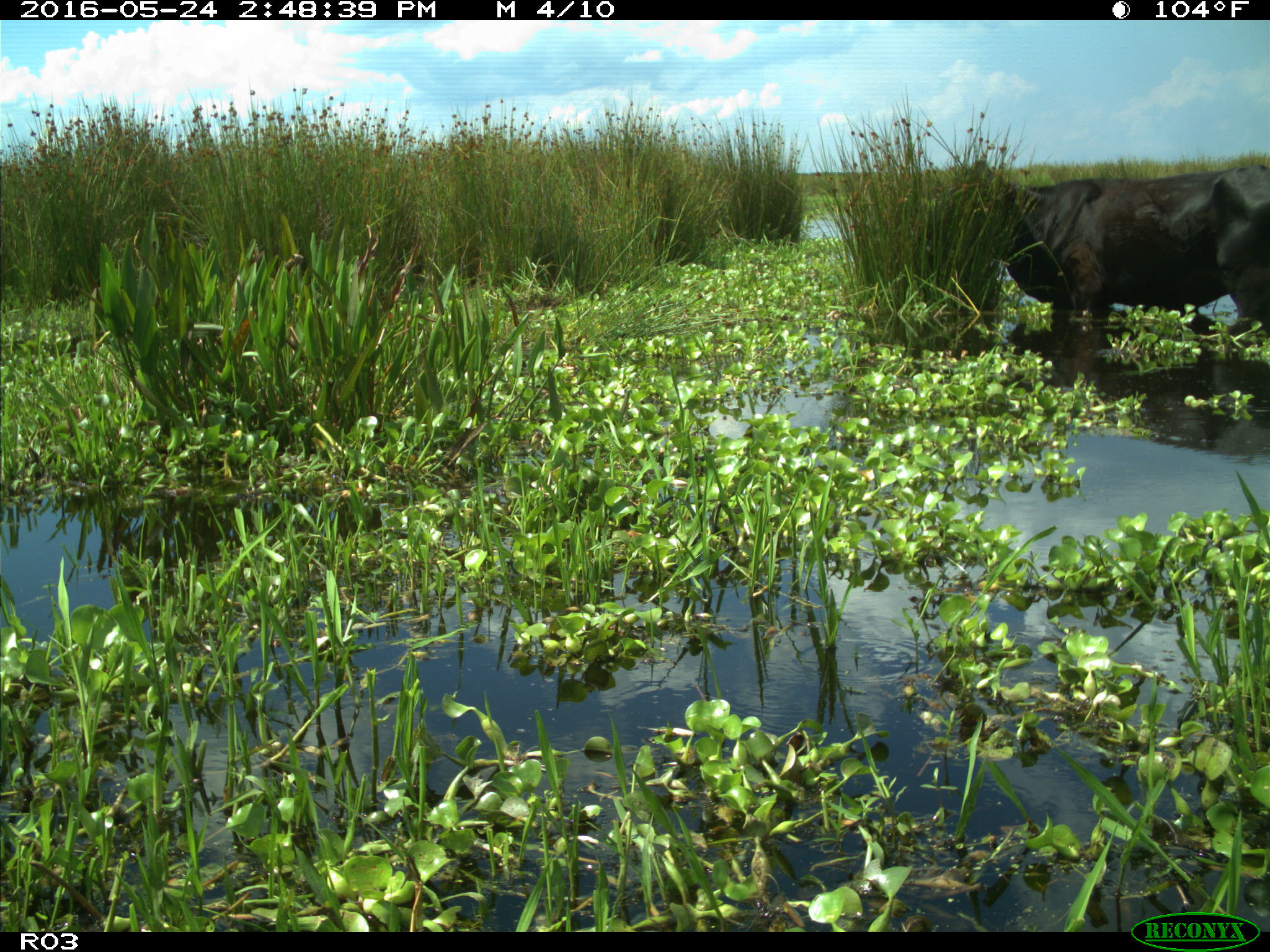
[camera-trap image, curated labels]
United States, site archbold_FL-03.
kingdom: Animalia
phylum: Chordata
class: Mammalia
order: Artiodactyla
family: Bovidae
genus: Bos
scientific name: Bos taurus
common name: domestic cow